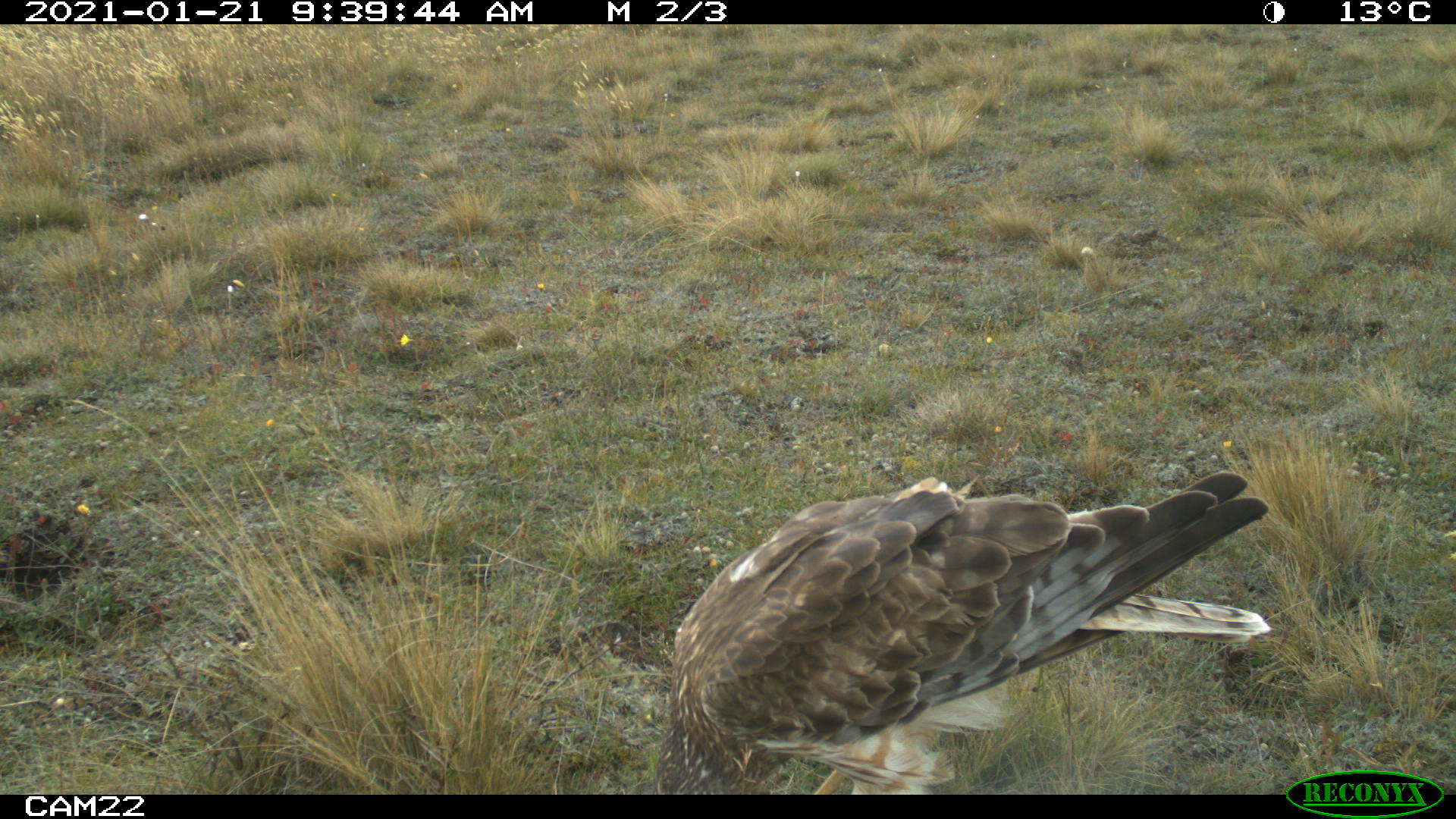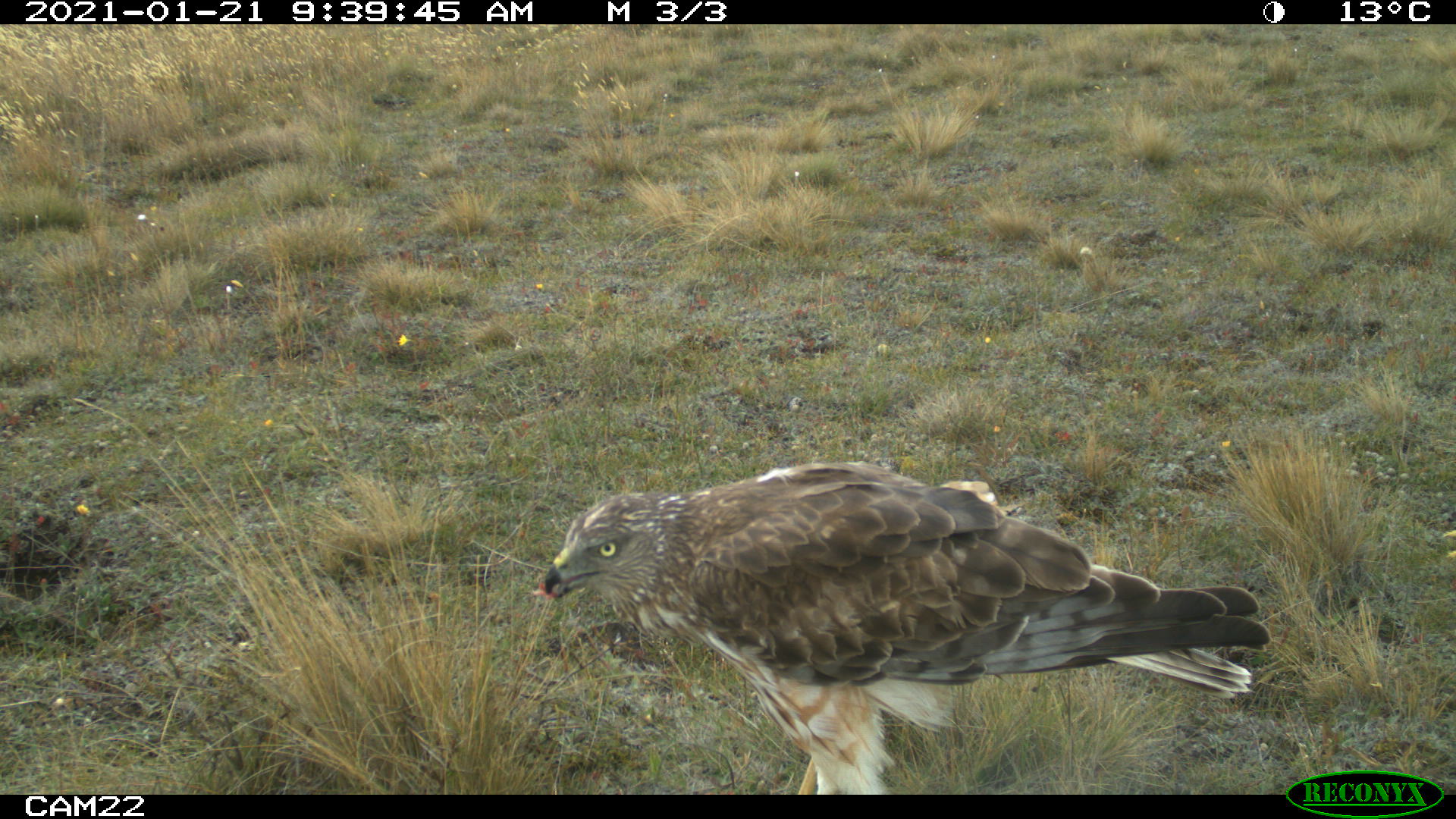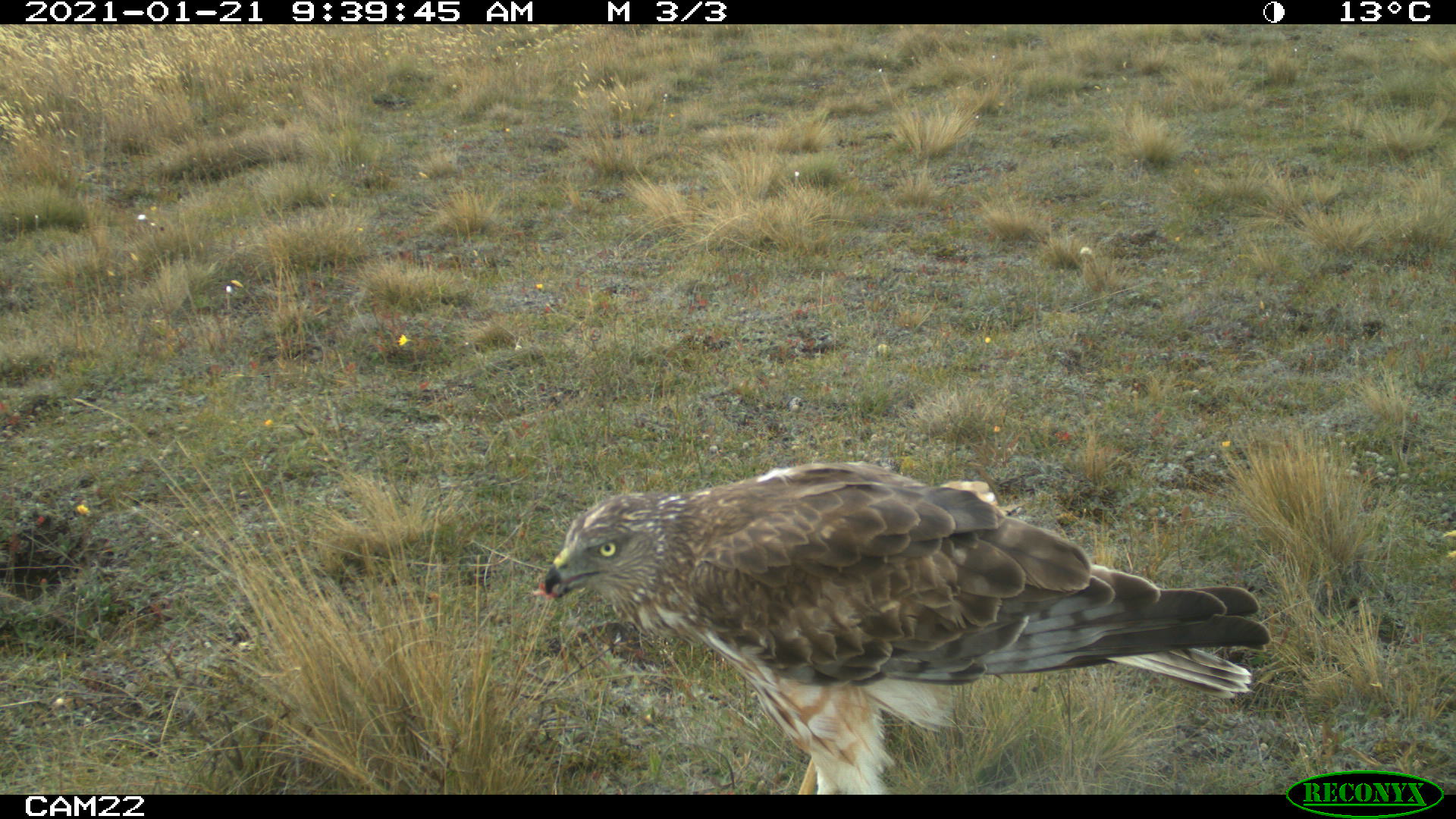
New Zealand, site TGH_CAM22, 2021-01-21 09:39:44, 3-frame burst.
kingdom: Animalia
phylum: Chordata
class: Aves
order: Accipitriformes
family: Accipitridae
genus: Circus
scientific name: Circus approximans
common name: swamp harrier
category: harrier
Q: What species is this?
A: Harrier (swamp harrier) (Circus approximans).